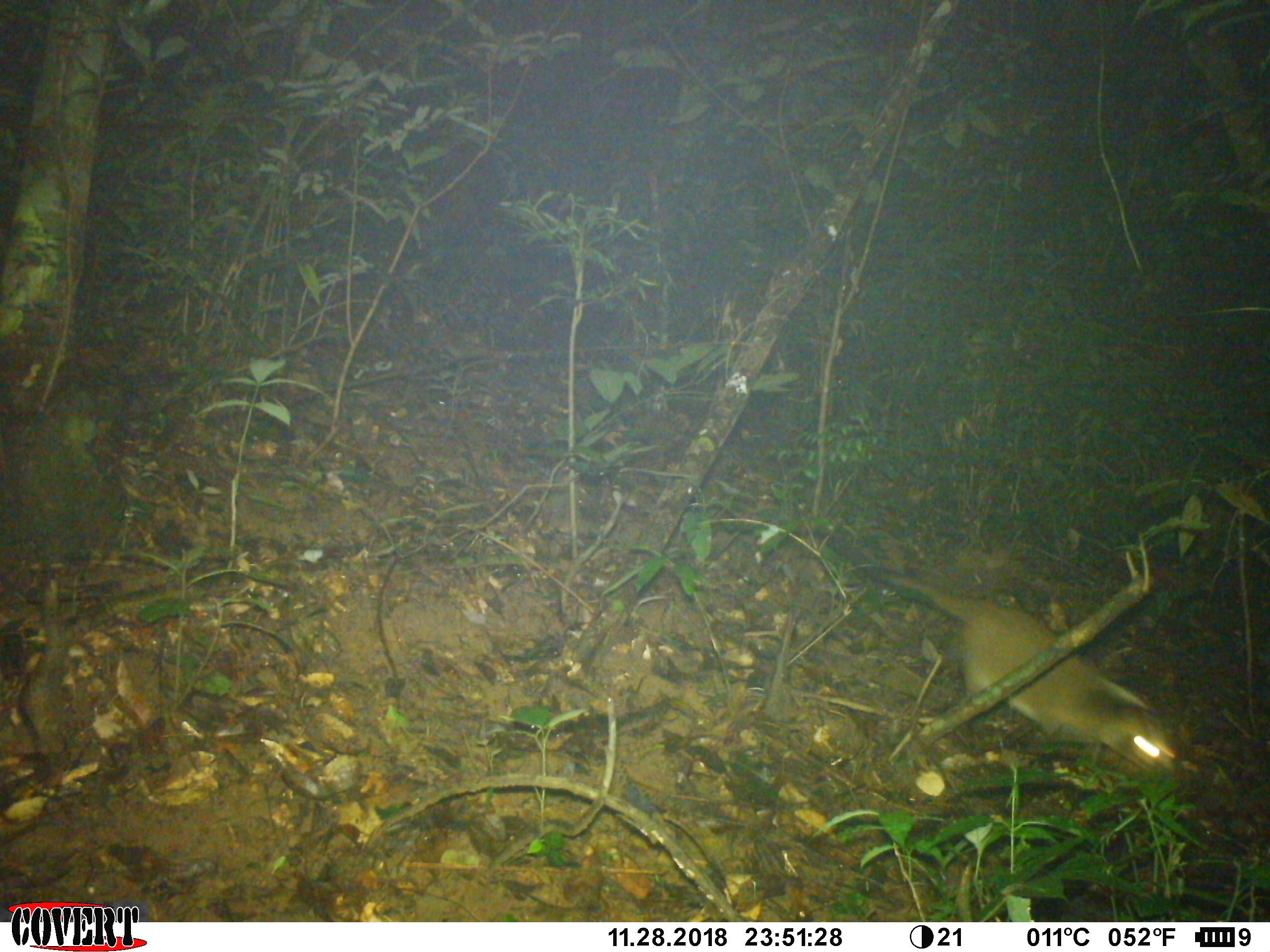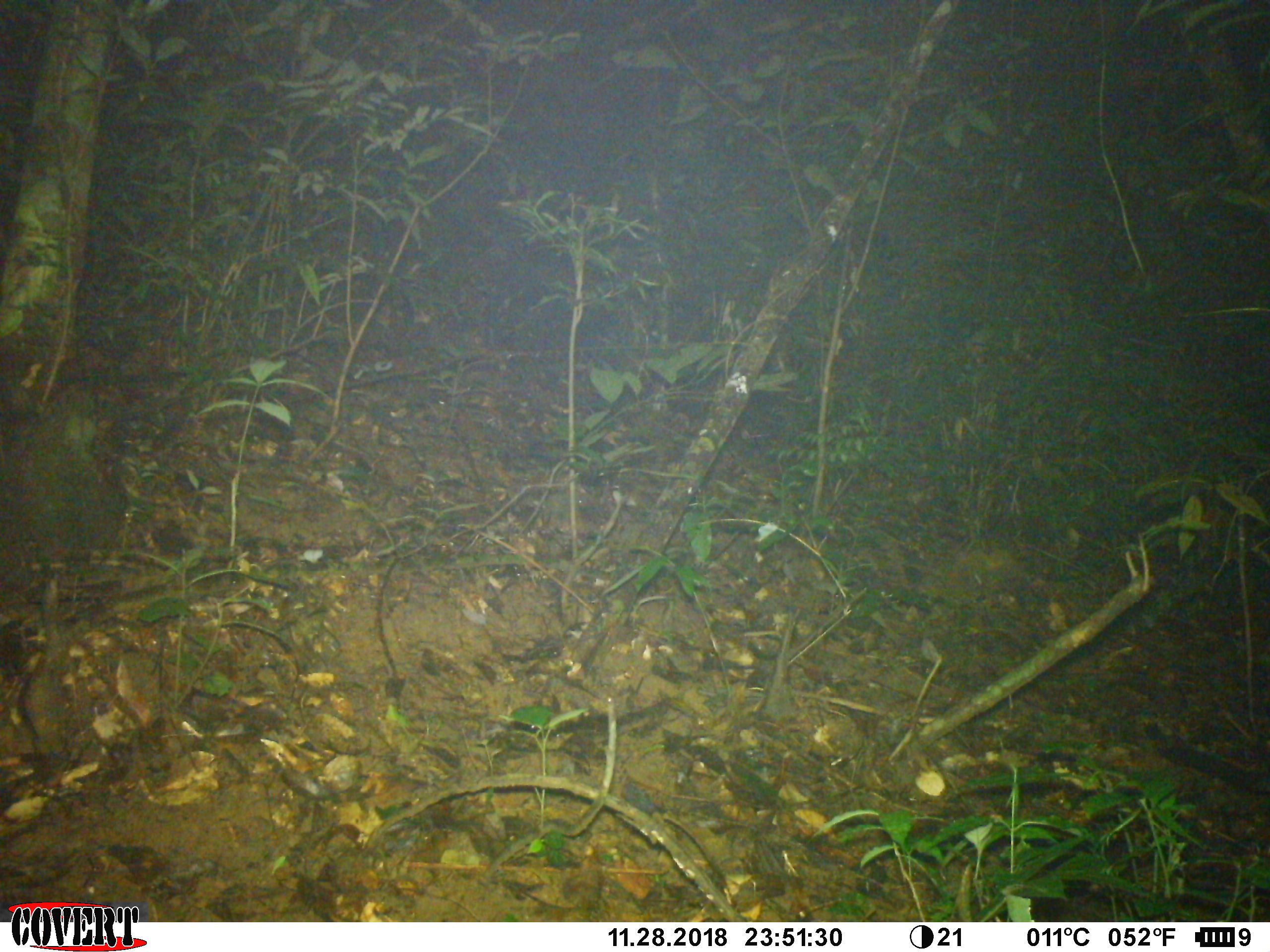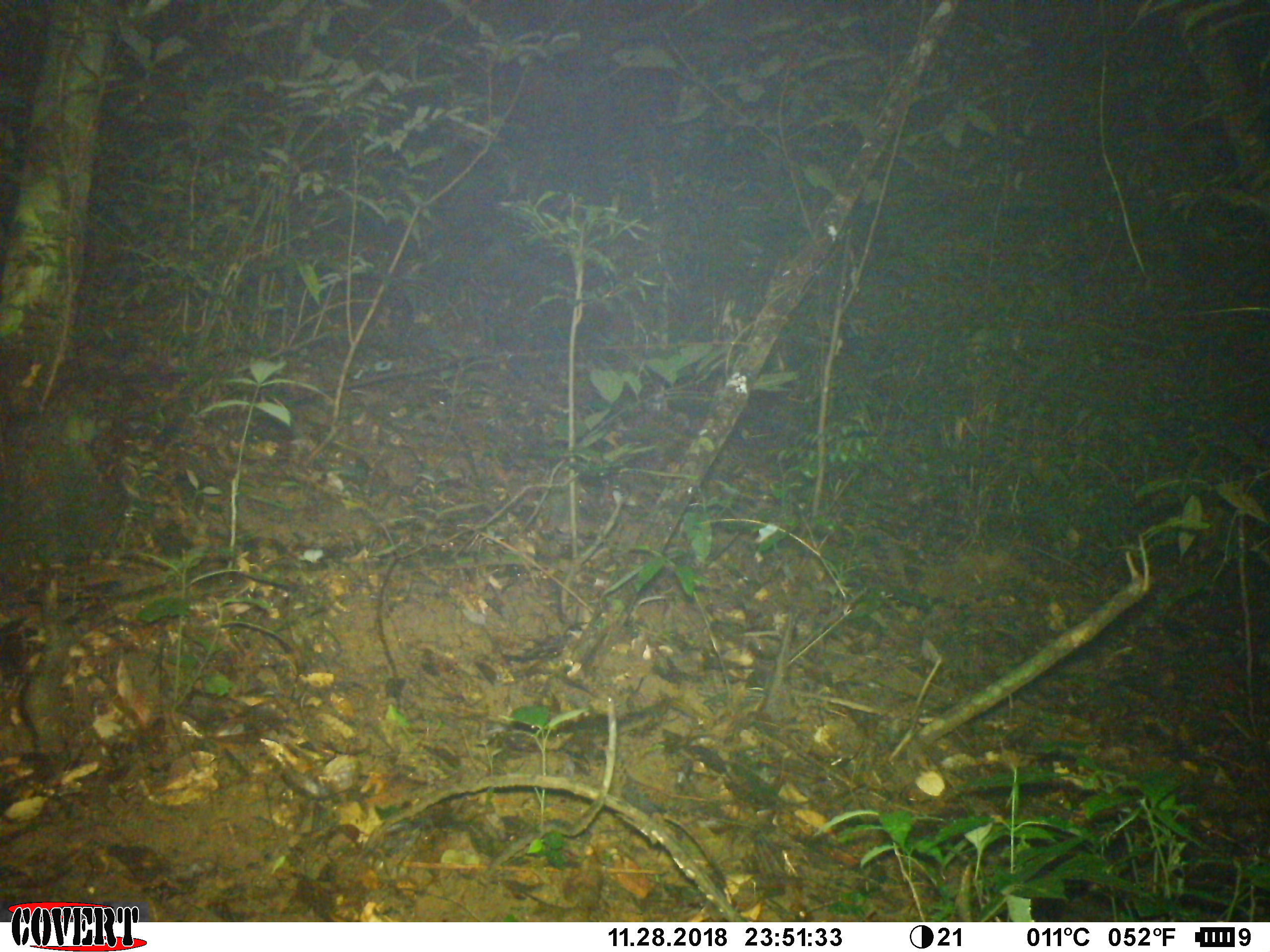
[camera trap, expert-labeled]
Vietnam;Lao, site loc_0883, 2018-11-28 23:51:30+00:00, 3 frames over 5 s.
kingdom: Animalia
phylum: Chordata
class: Mammalia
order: Carnivora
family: Viverridae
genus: Paguma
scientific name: Paguma larvata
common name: masked palm civet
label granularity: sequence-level